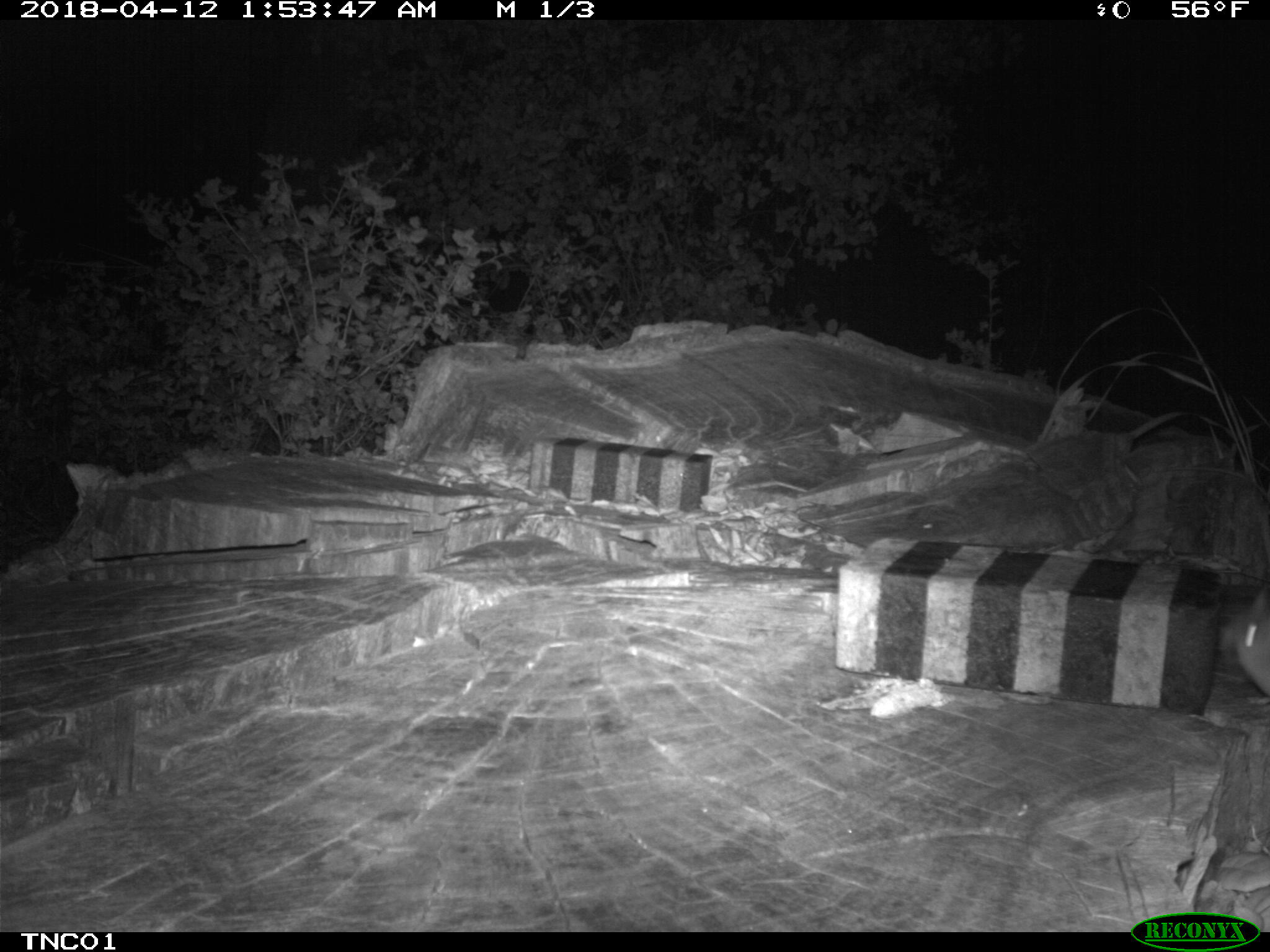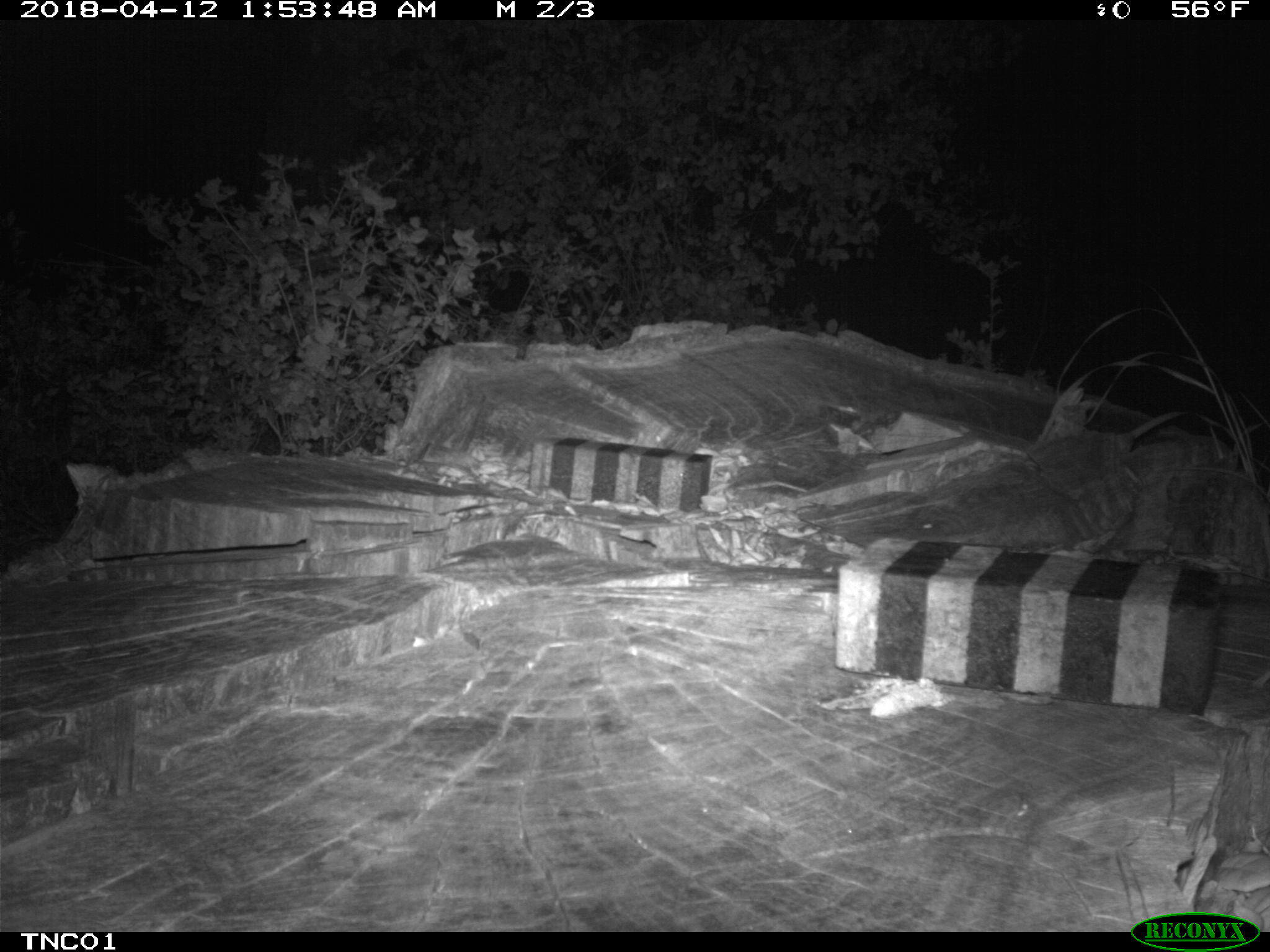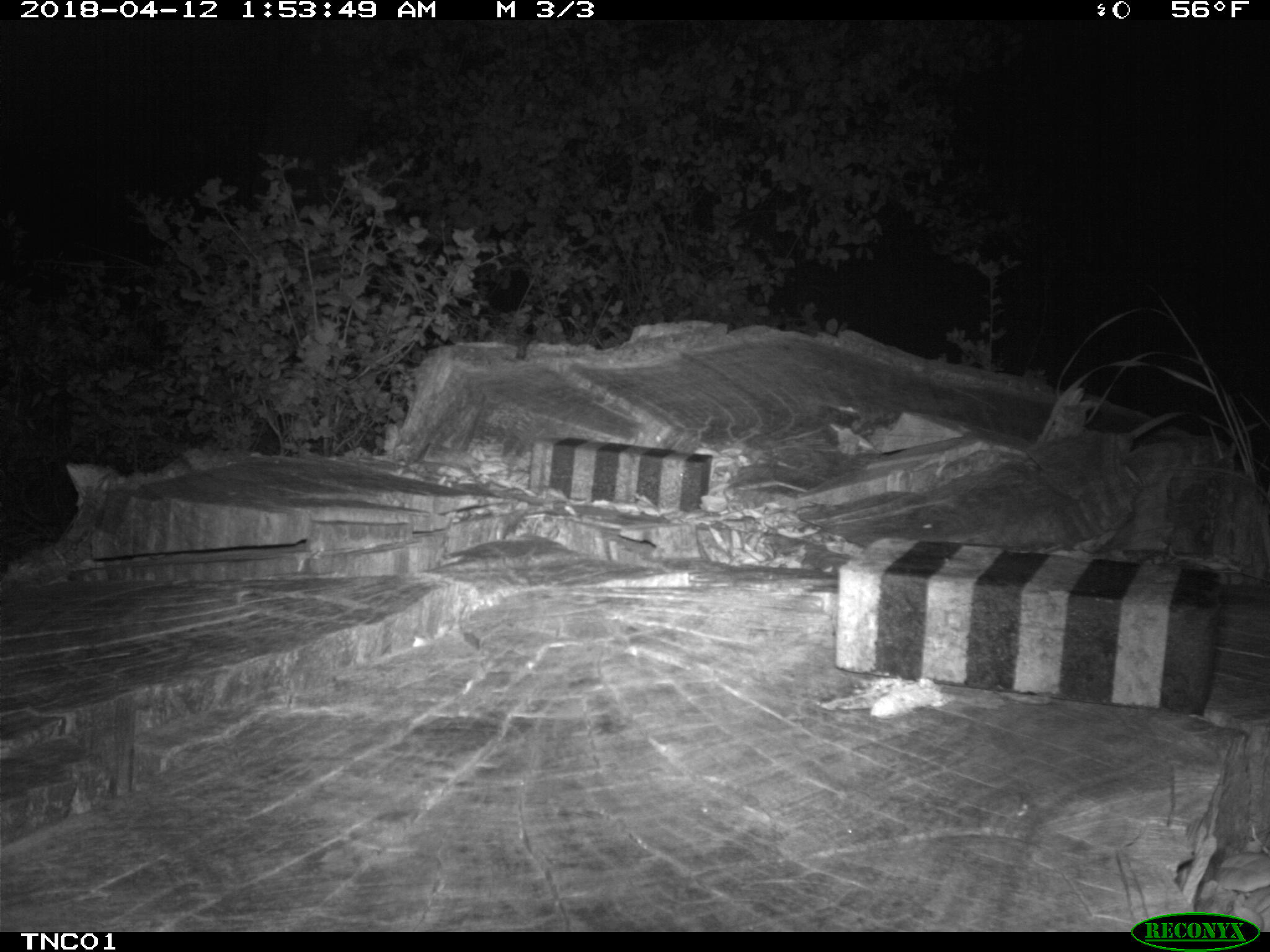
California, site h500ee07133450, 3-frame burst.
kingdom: Animalia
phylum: Chordata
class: Mammalia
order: Rodentia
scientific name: Rodentia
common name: rodent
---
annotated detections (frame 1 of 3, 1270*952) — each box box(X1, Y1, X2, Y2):
rodent: box(1218, 593, 1269, 693)